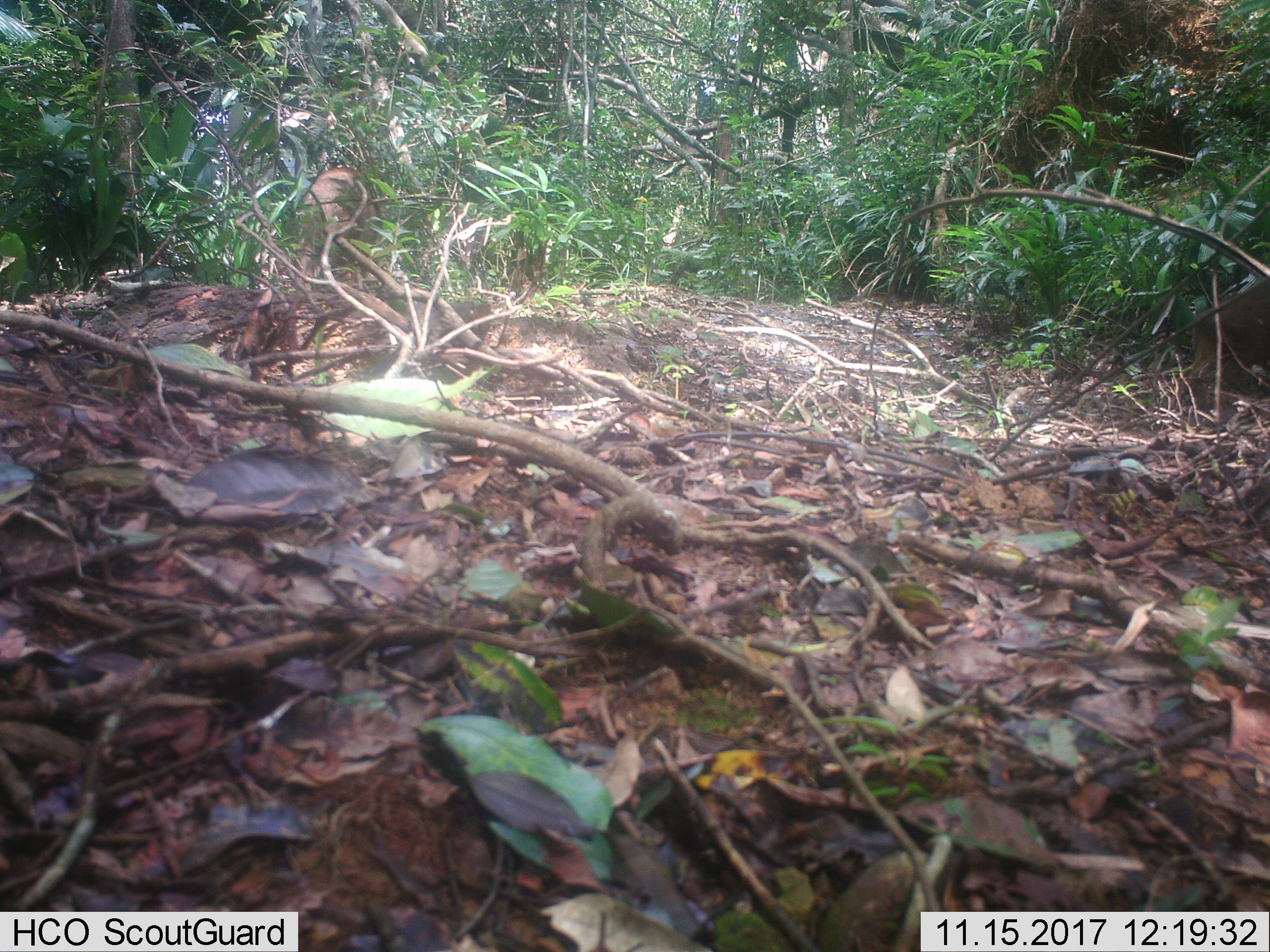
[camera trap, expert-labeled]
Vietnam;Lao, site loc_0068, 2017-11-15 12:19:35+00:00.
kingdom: Animalia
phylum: Chordata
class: Mammalia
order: Artiodactyla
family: Suidae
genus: Sus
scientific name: Sus scrofa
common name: eurasian wild pig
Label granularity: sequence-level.